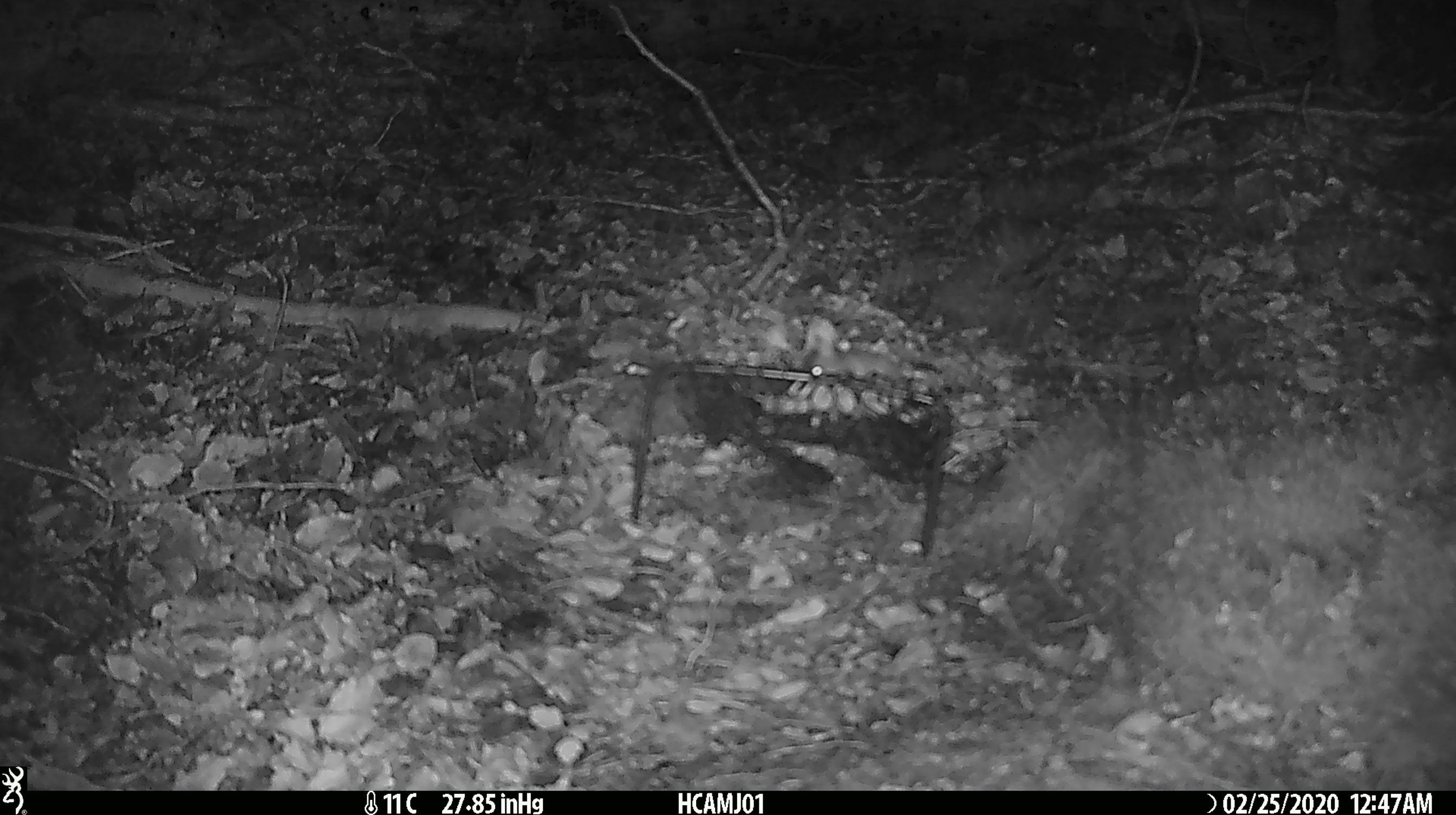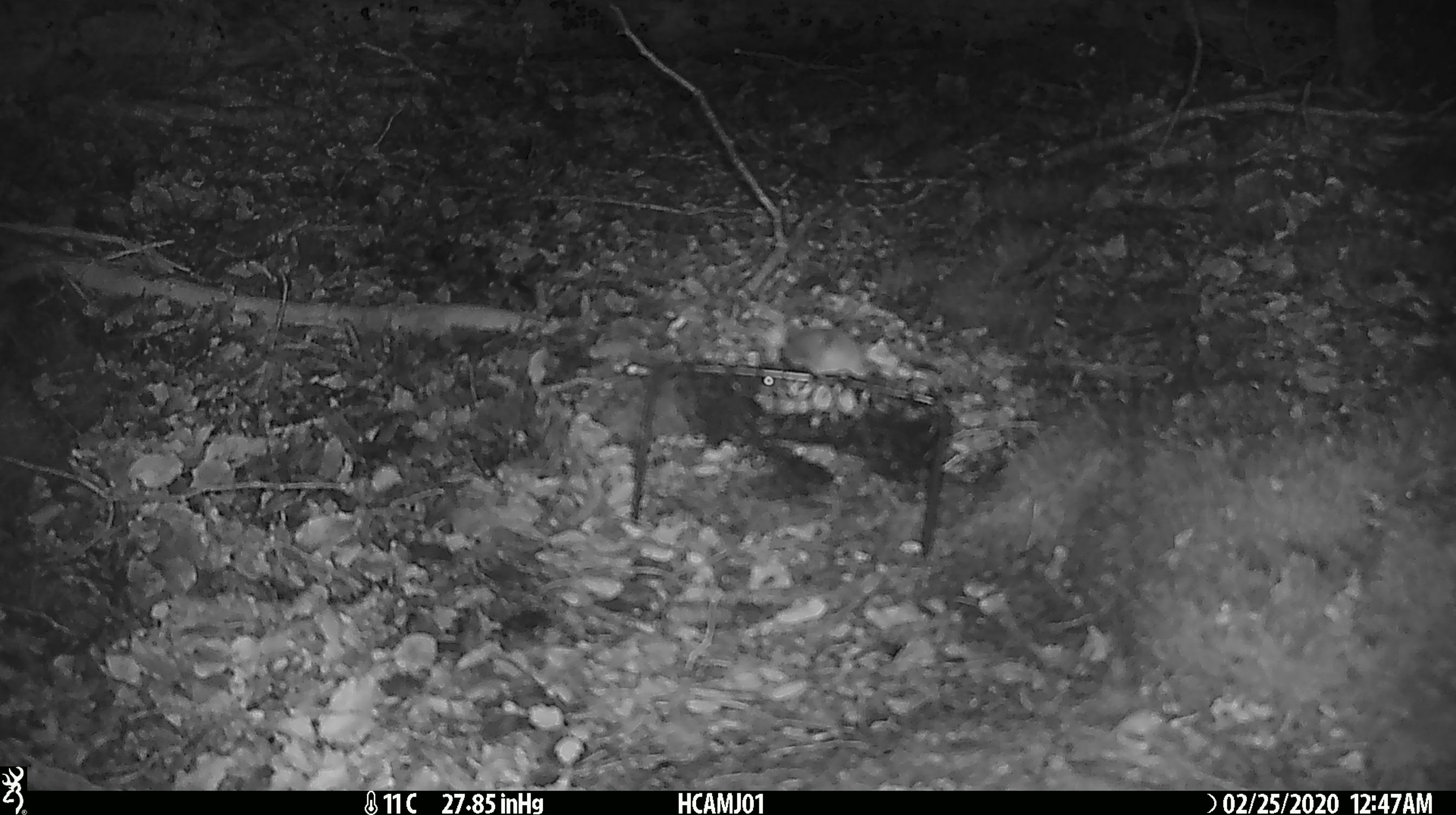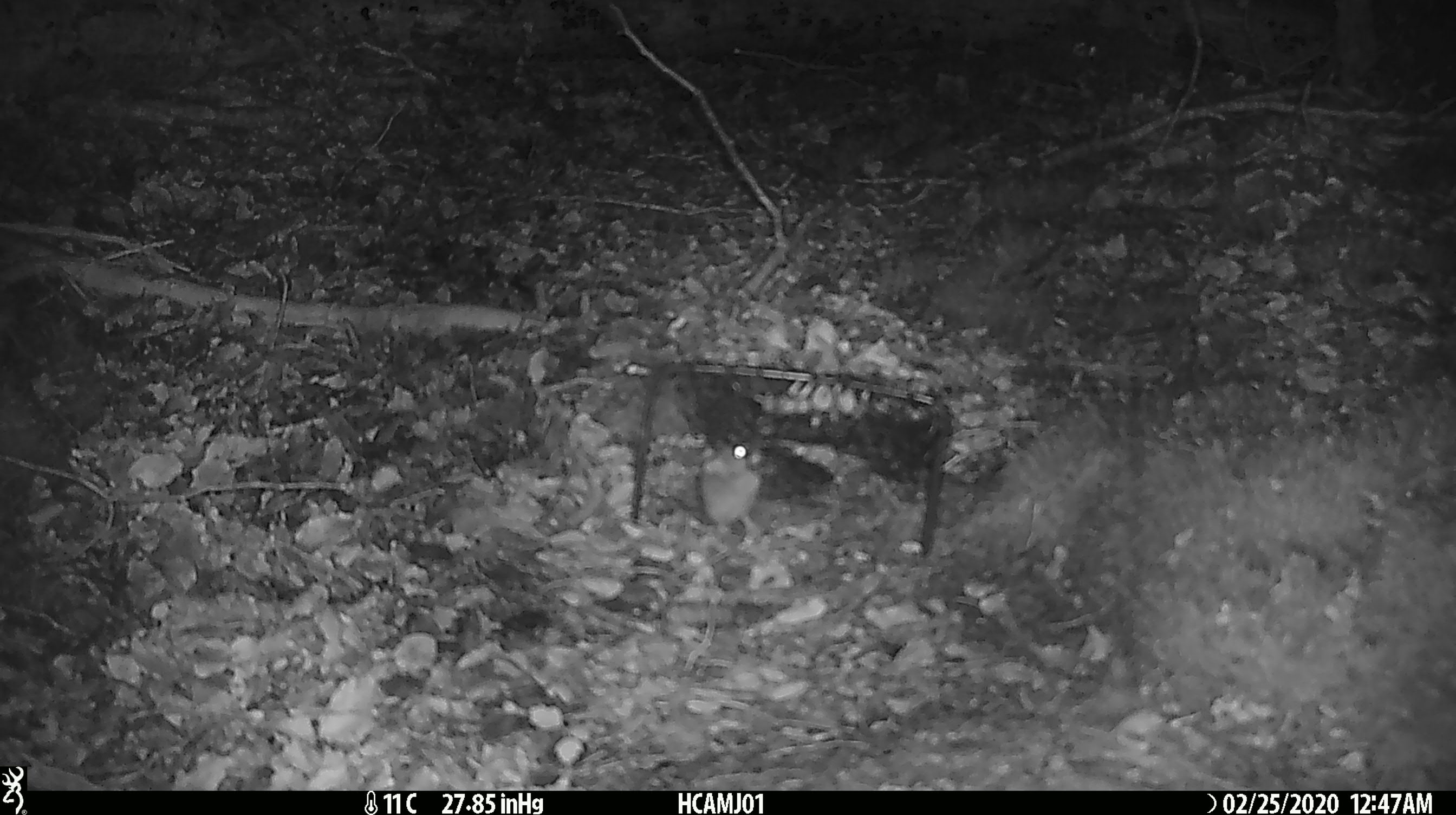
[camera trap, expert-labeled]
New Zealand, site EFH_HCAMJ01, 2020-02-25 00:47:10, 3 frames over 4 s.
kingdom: Animalia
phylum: Chordata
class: Mammalia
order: Rodentia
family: Muridae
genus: Mus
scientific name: Mus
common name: mouse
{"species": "mouse (Mus)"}